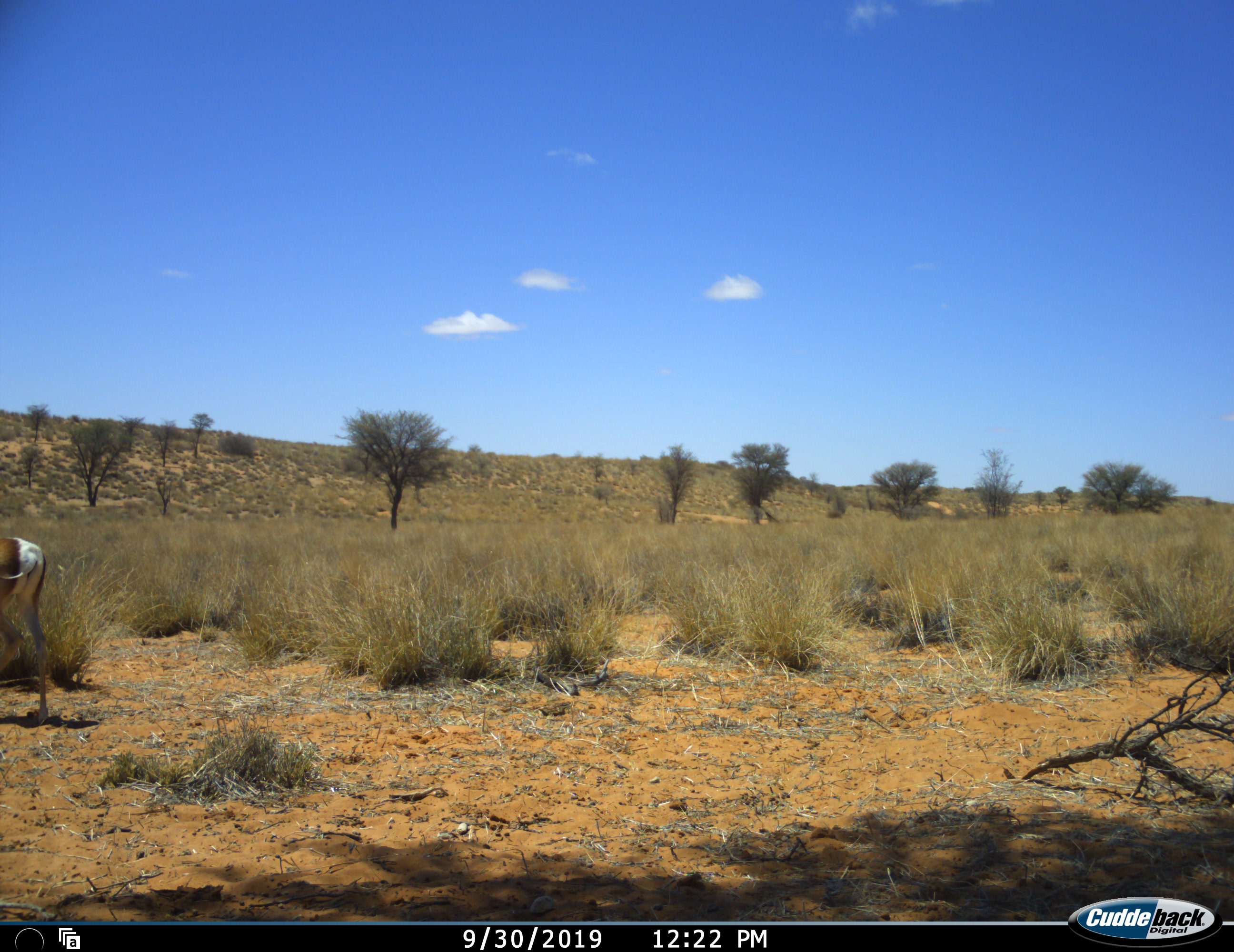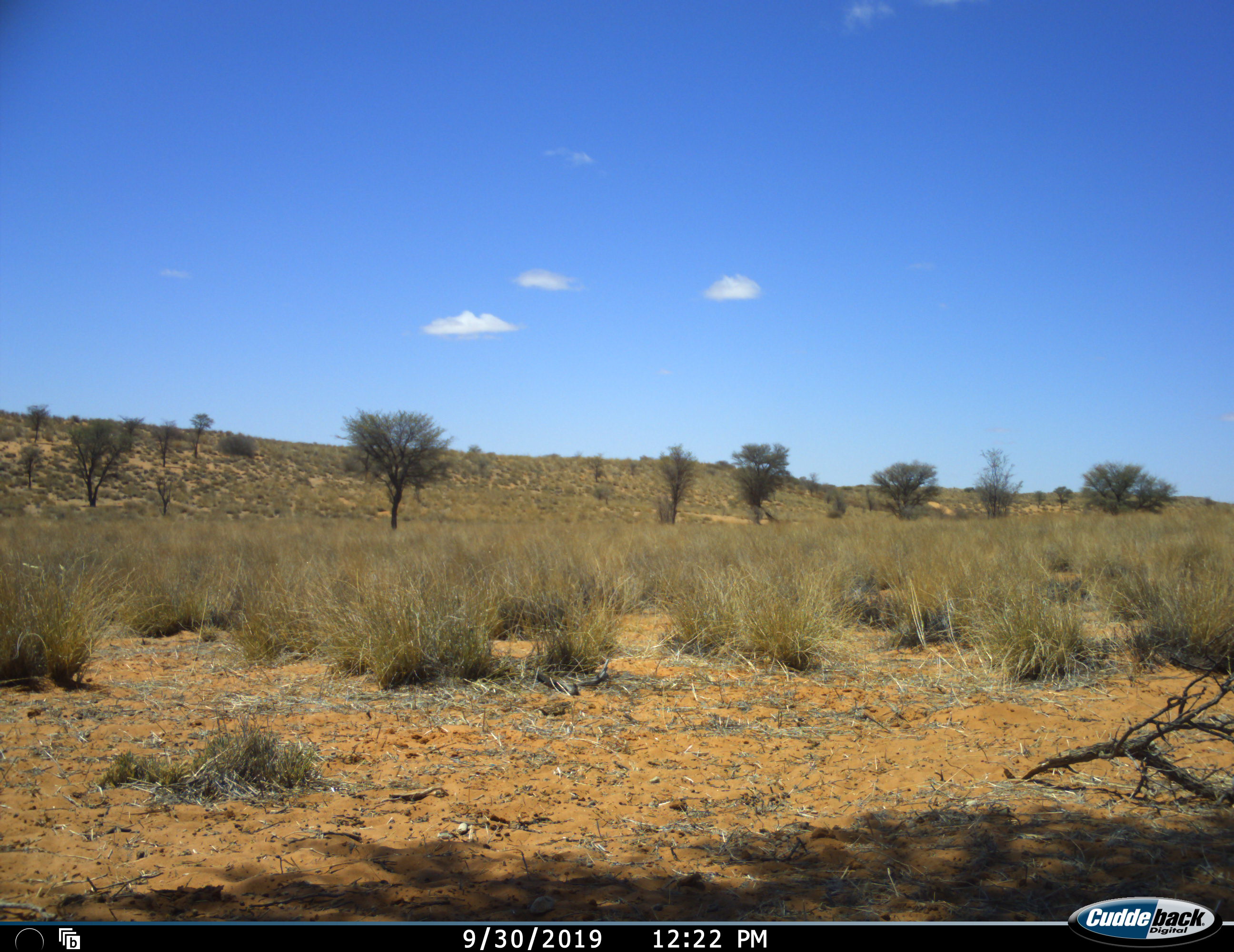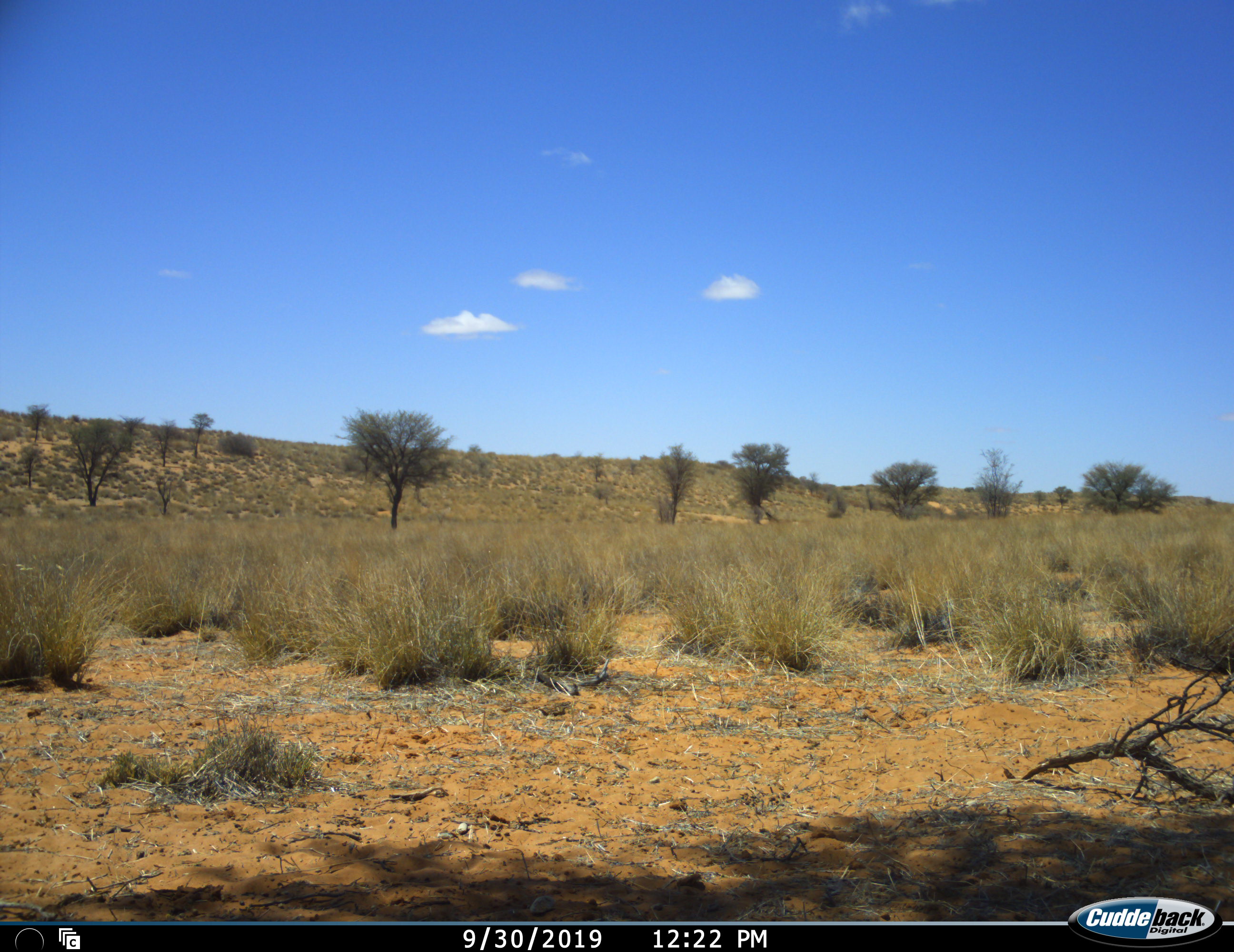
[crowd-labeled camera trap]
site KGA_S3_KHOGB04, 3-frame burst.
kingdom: Animalia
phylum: Chordata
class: Mammalia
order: Artiodactyla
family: Bovidae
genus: Antidorcas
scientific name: Antidorcas marsupialis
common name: springbok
Springbok (Antidorcas marsupialis), count 1. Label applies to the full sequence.